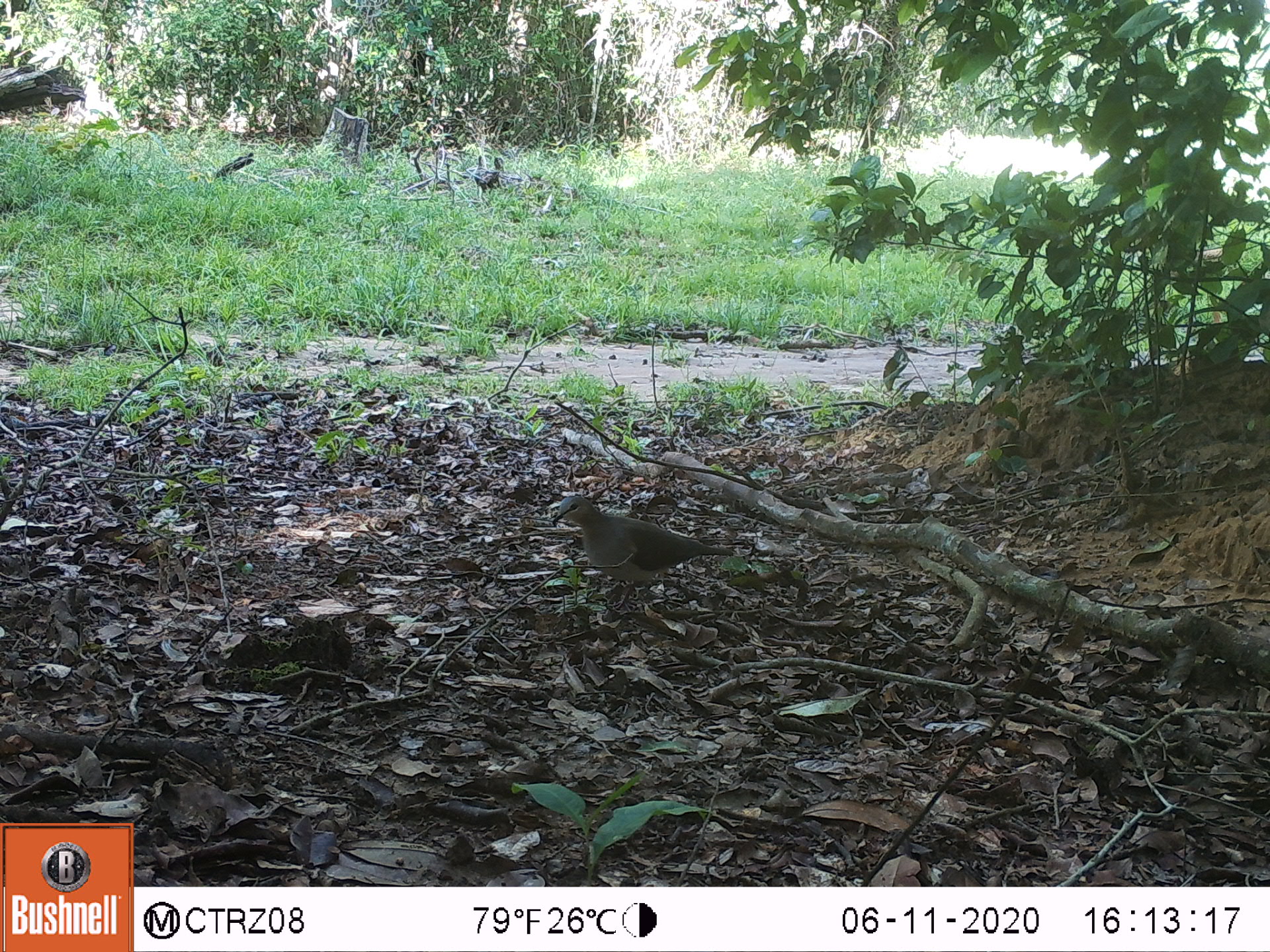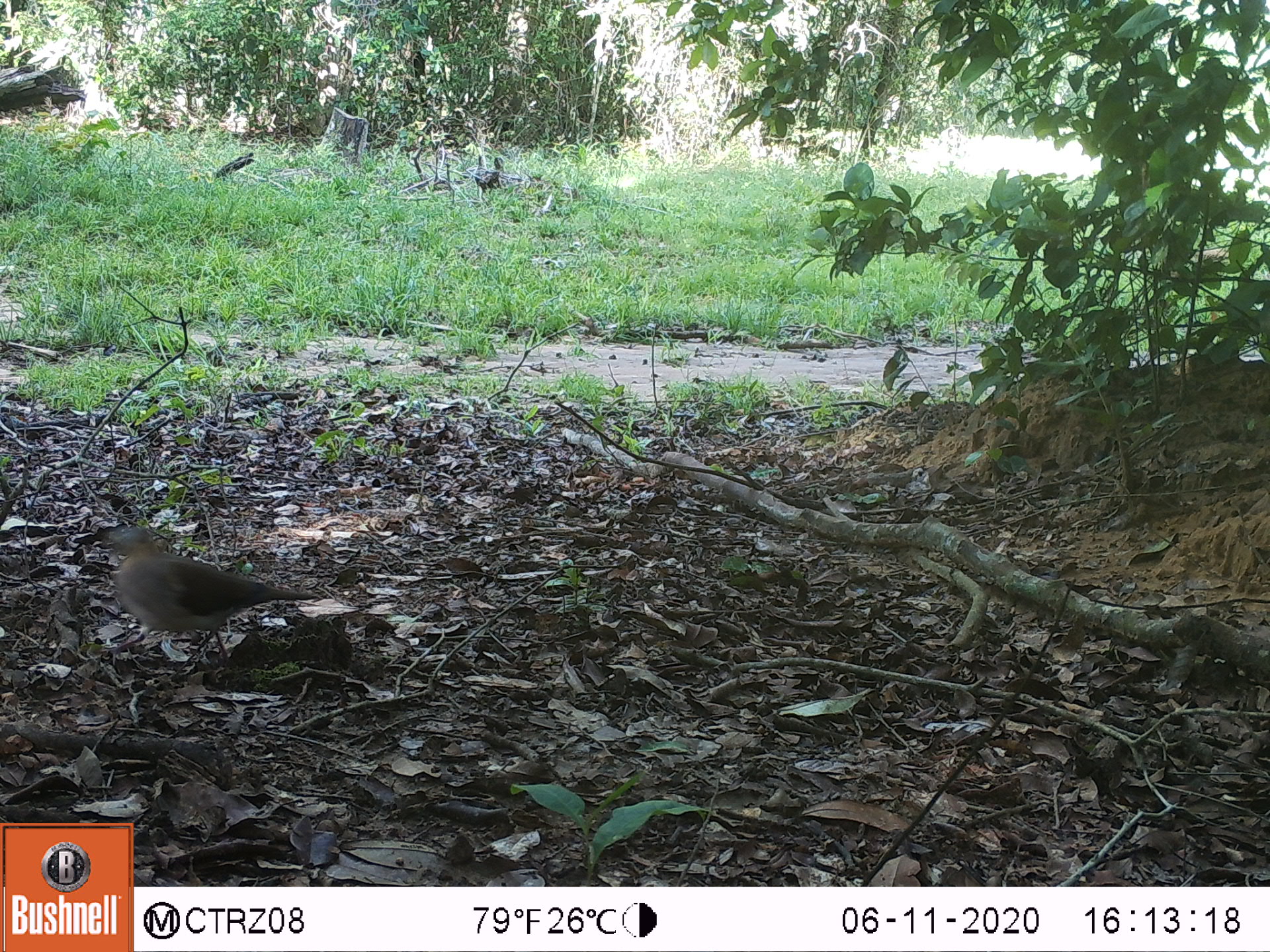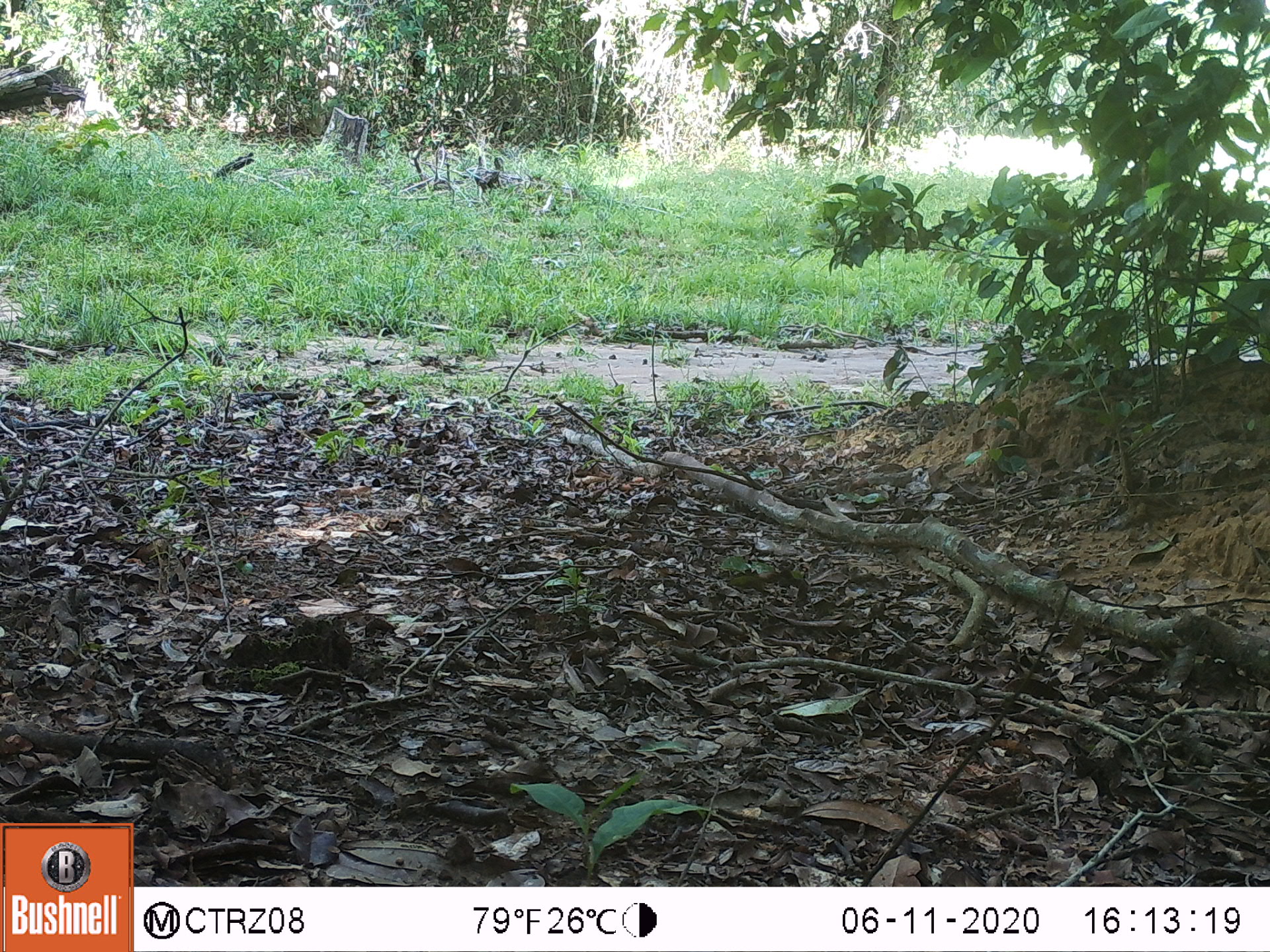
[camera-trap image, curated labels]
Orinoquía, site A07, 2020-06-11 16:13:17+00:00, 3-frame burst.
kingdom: Animalia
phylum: Chordata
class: Aves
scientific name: Aves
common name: bird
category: unknown bird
Unknown bird (bird) (Aves).